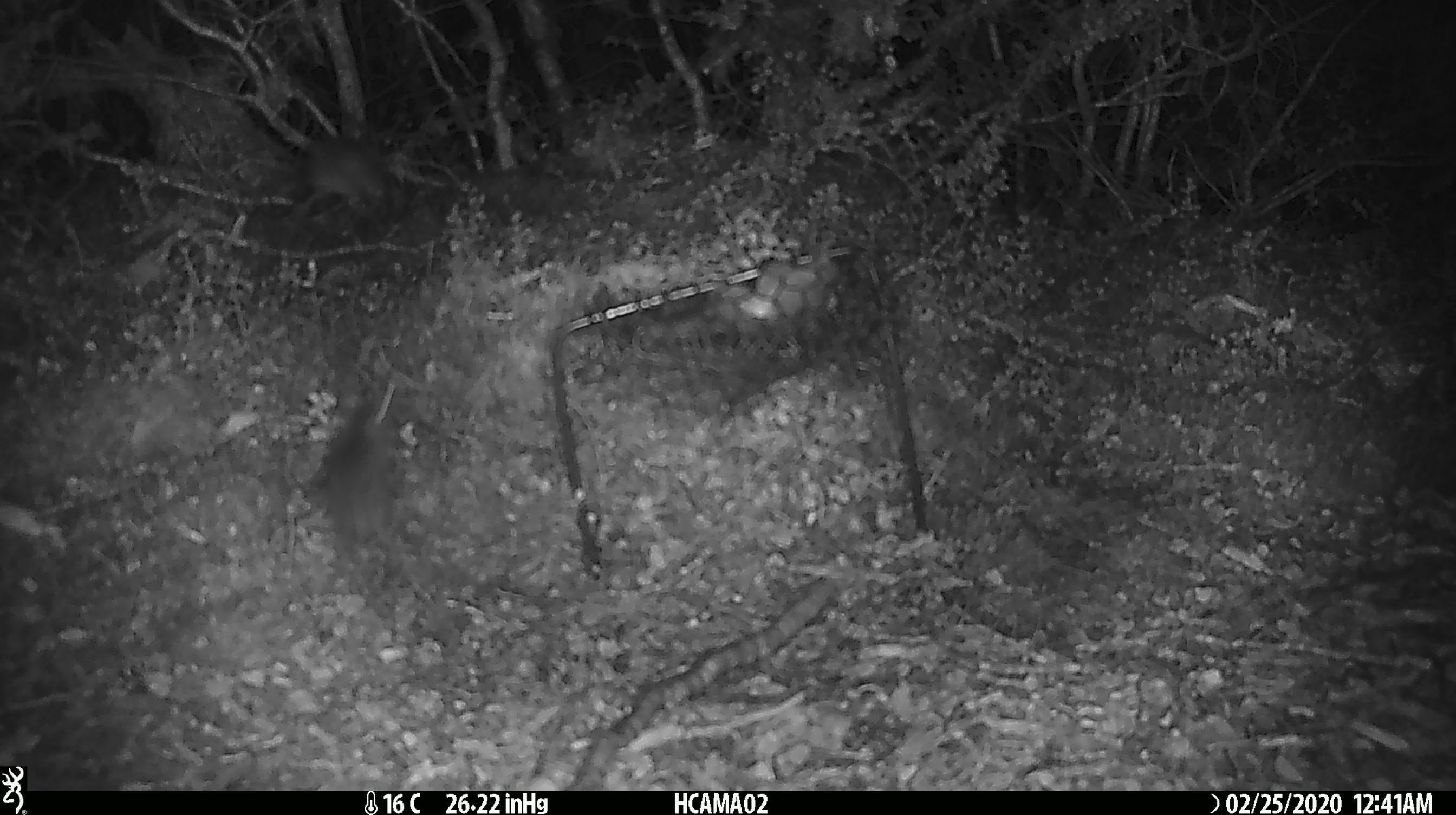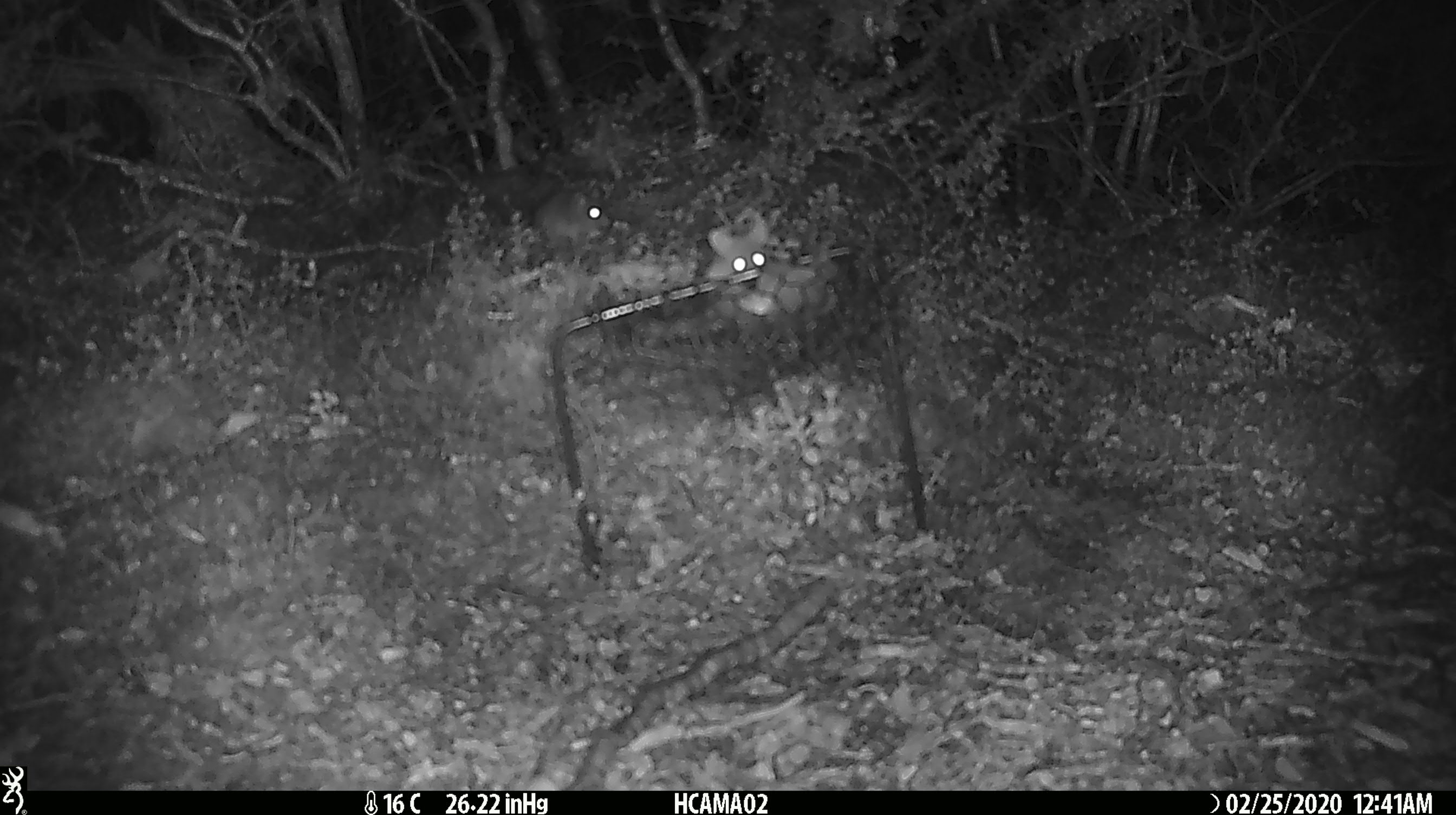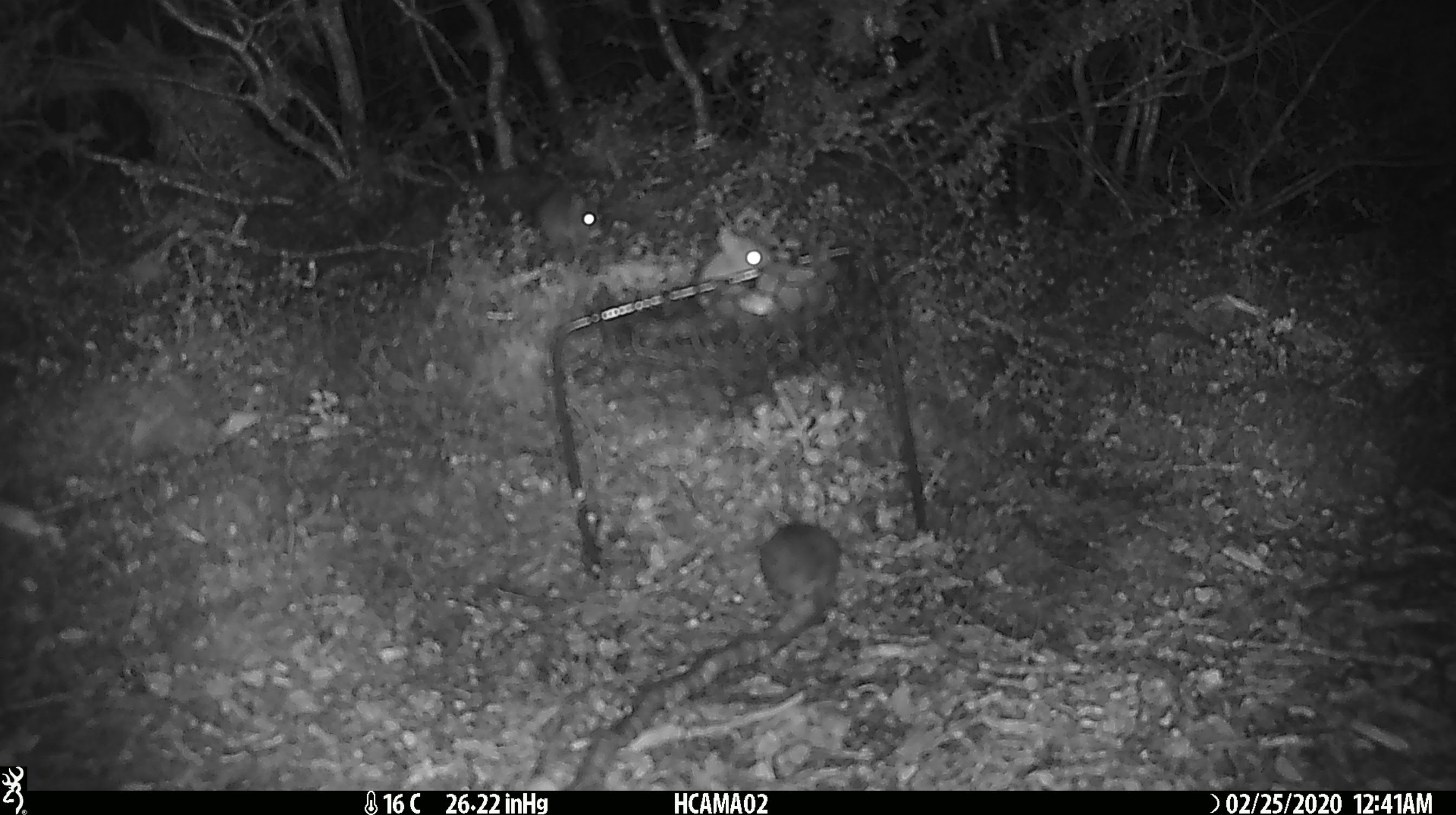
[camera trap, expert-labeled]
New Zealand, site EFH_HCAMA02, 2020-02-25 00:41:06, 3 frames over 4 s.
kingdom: Animalia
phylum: Chordata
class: Mammalia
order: Rodentia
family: Muridae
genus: Mus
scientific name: Mus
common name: mouse